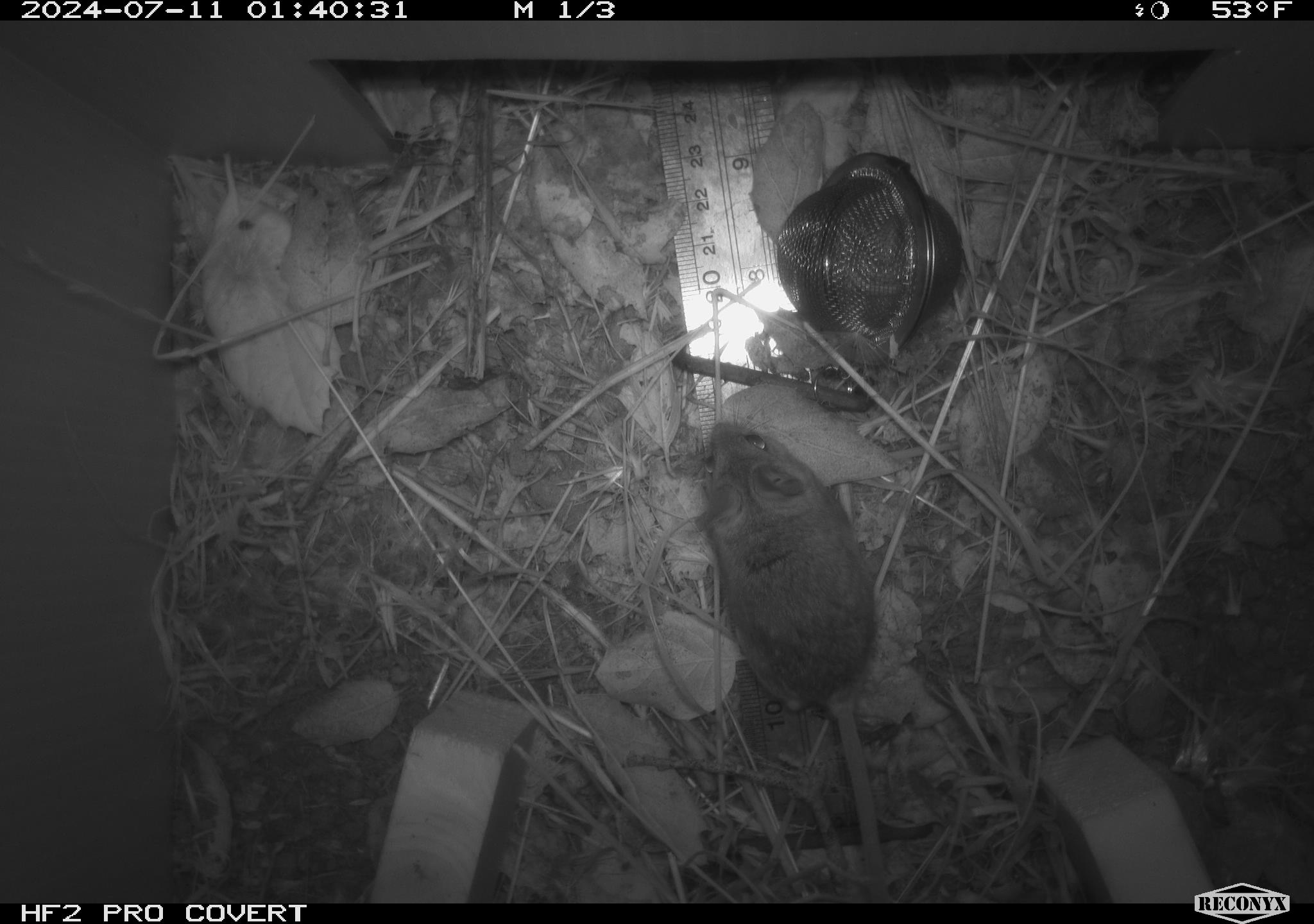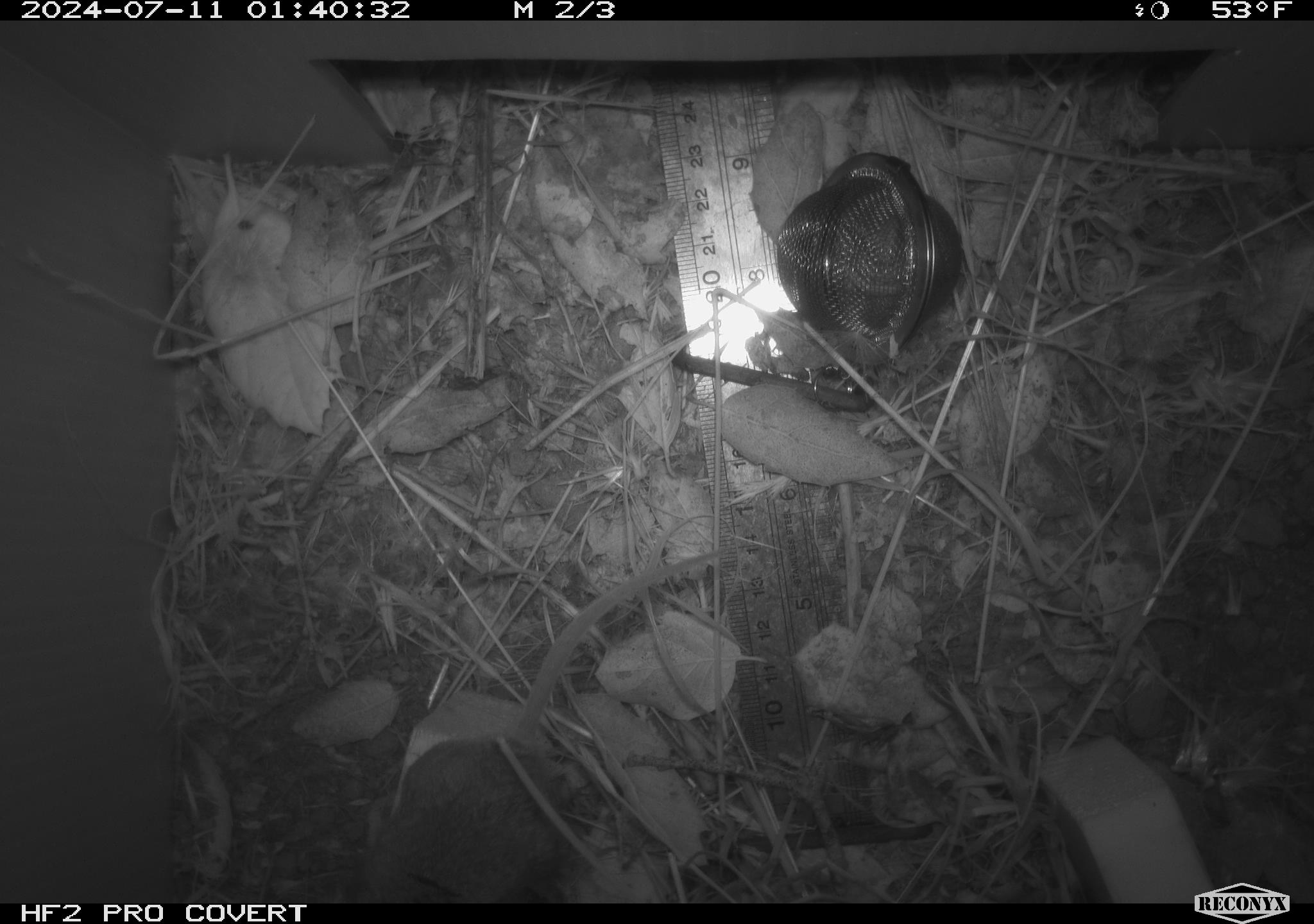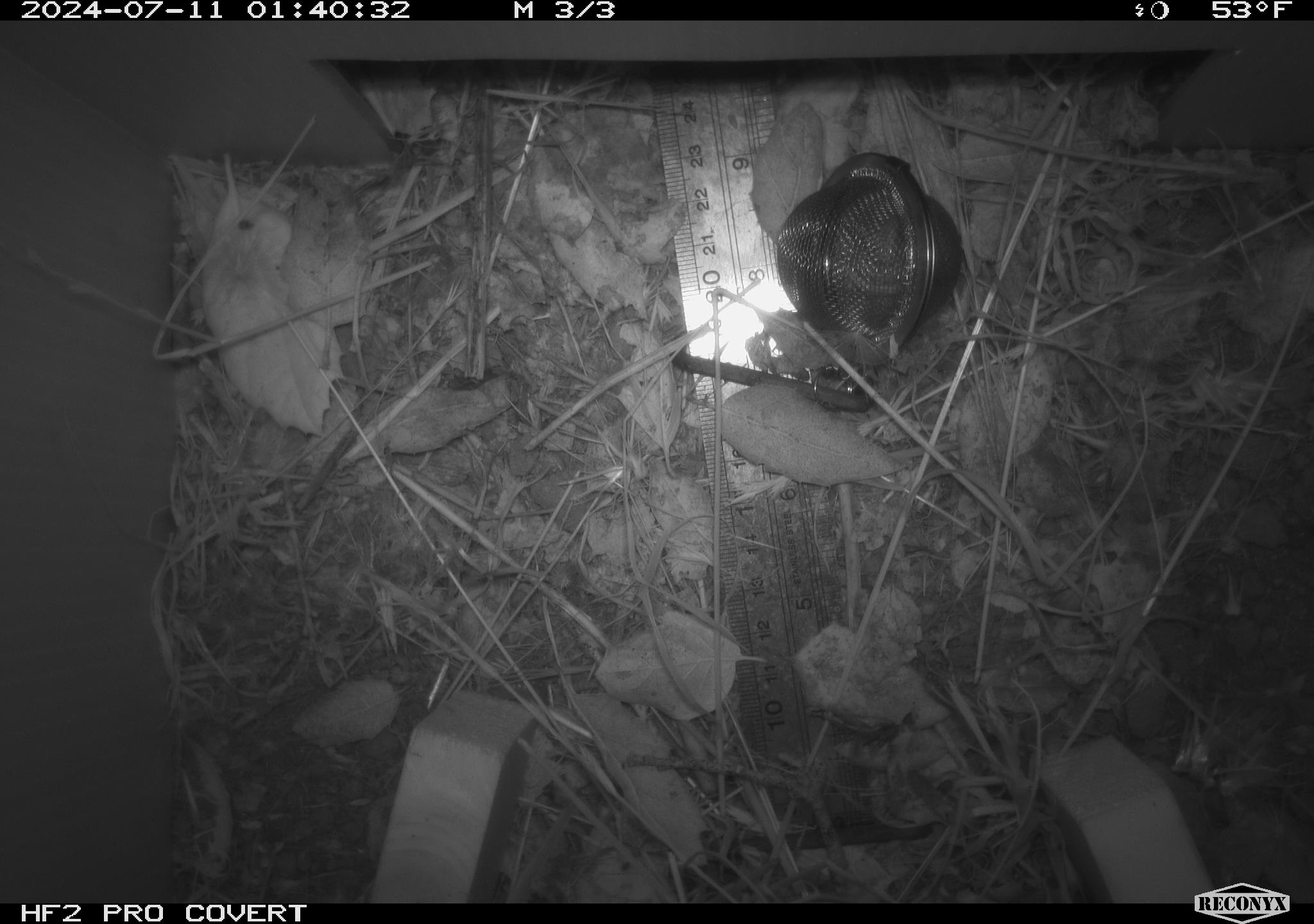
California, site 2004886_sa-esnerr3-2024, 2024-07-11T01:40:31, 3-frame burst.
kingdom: Animalia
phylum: Chordata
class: Mammalia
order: Rodentia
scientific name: Rodentia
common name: rodent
Rodent (Rodentia).